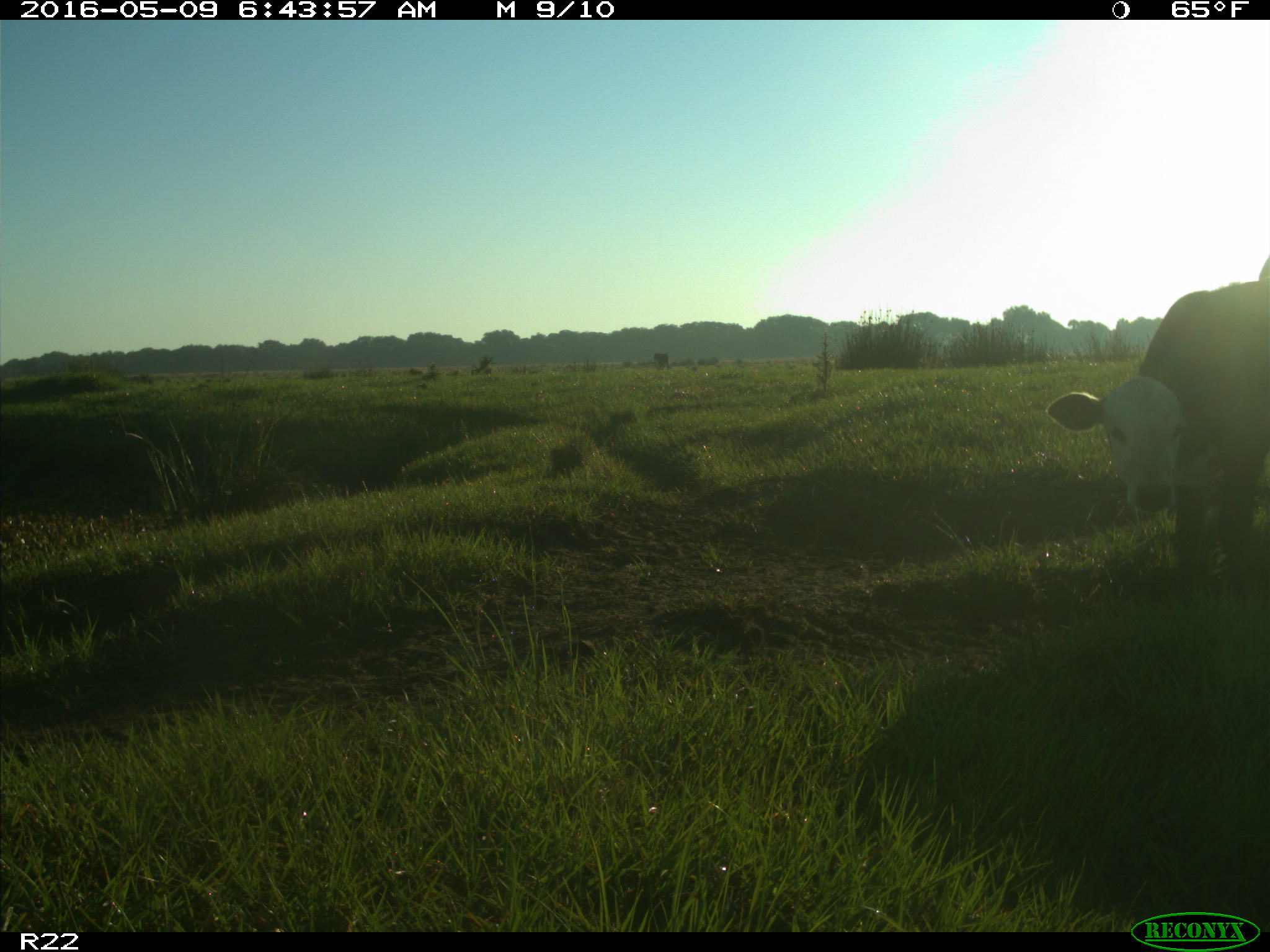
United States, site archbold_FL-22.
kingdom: Animalia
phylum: Chordata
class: Mammalia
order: Artiodactyla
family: Bovidae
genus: Bos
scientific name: Bos taurus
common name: domestic cow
Bos taurus (domestic cow).